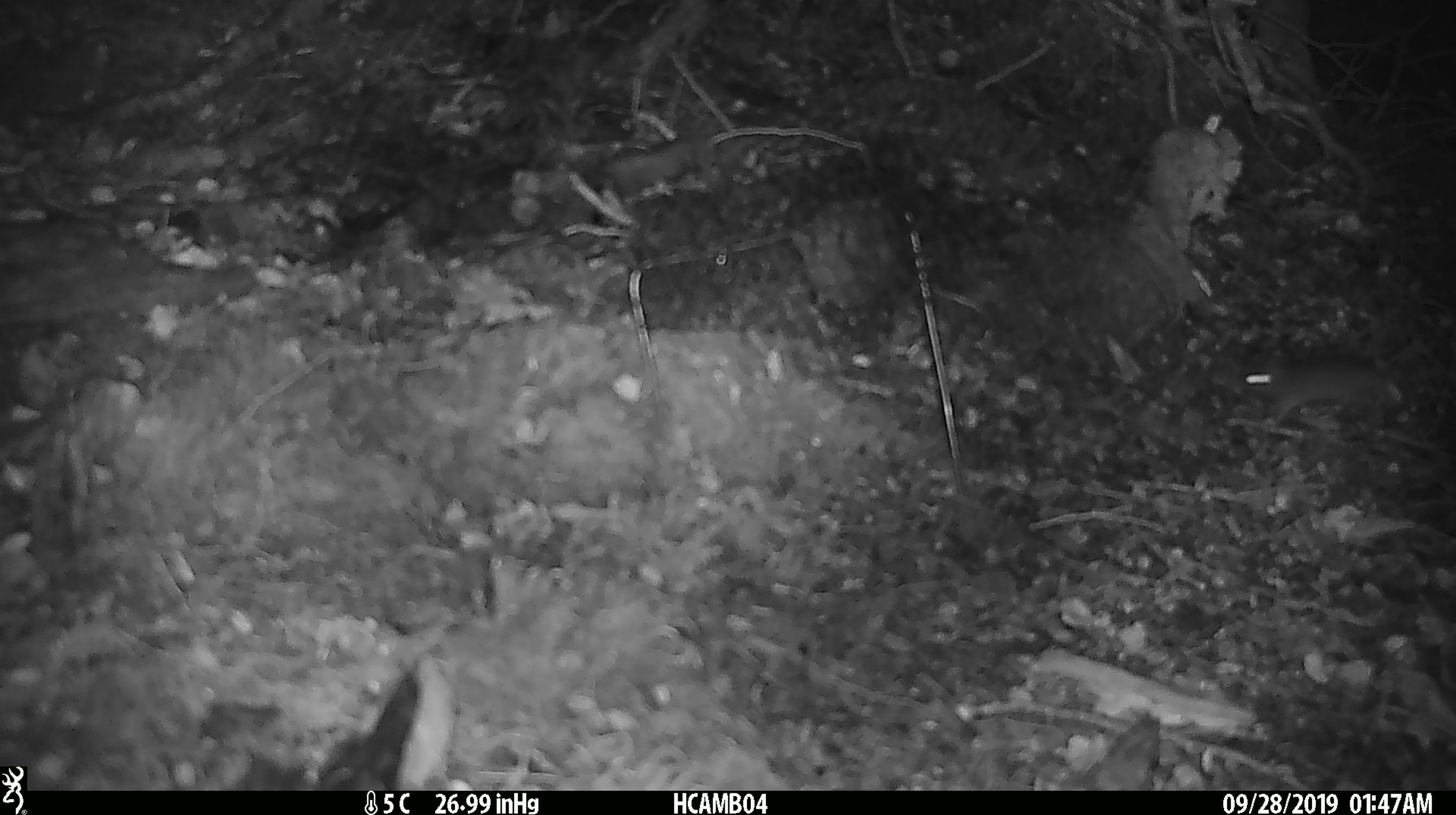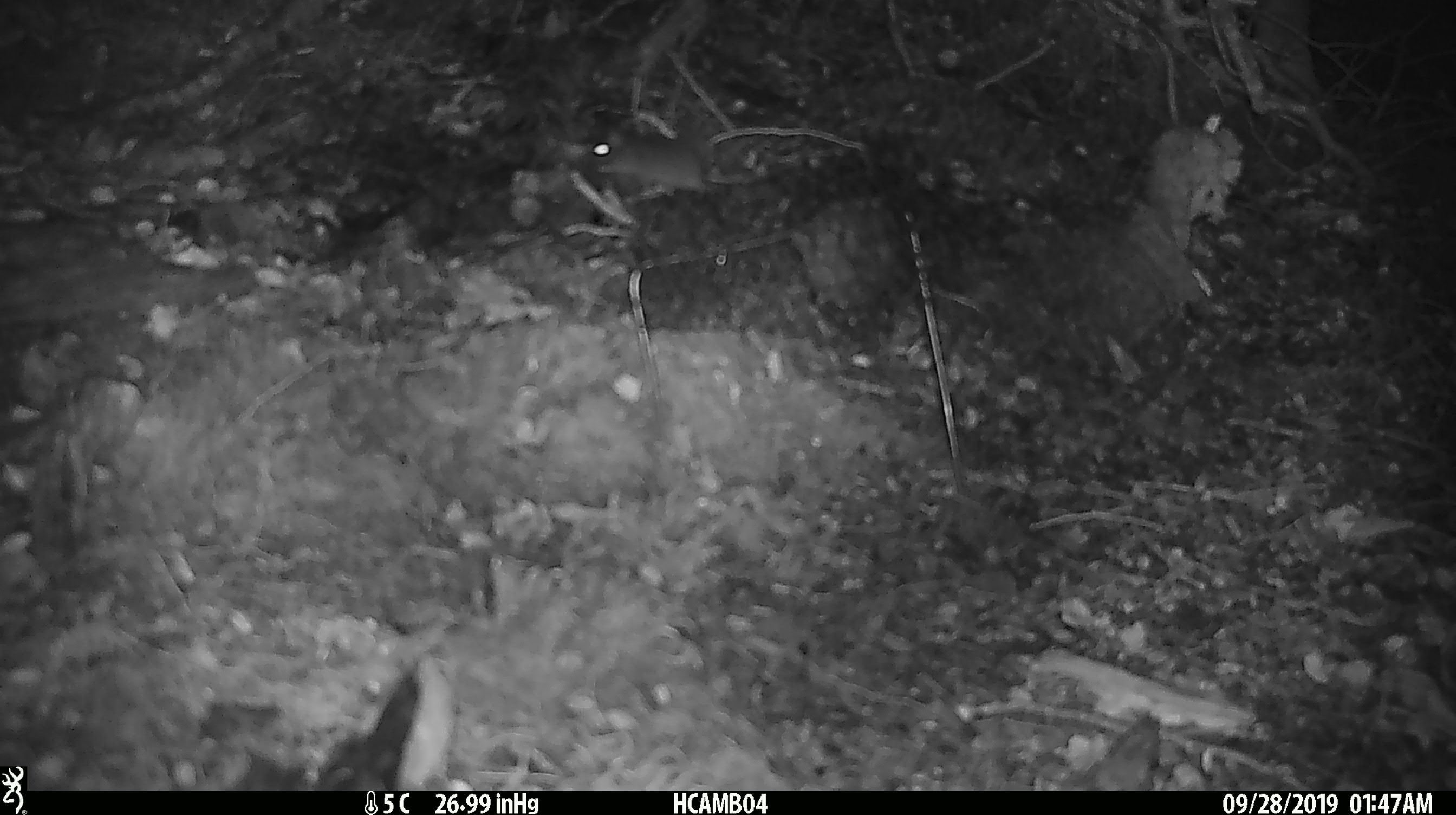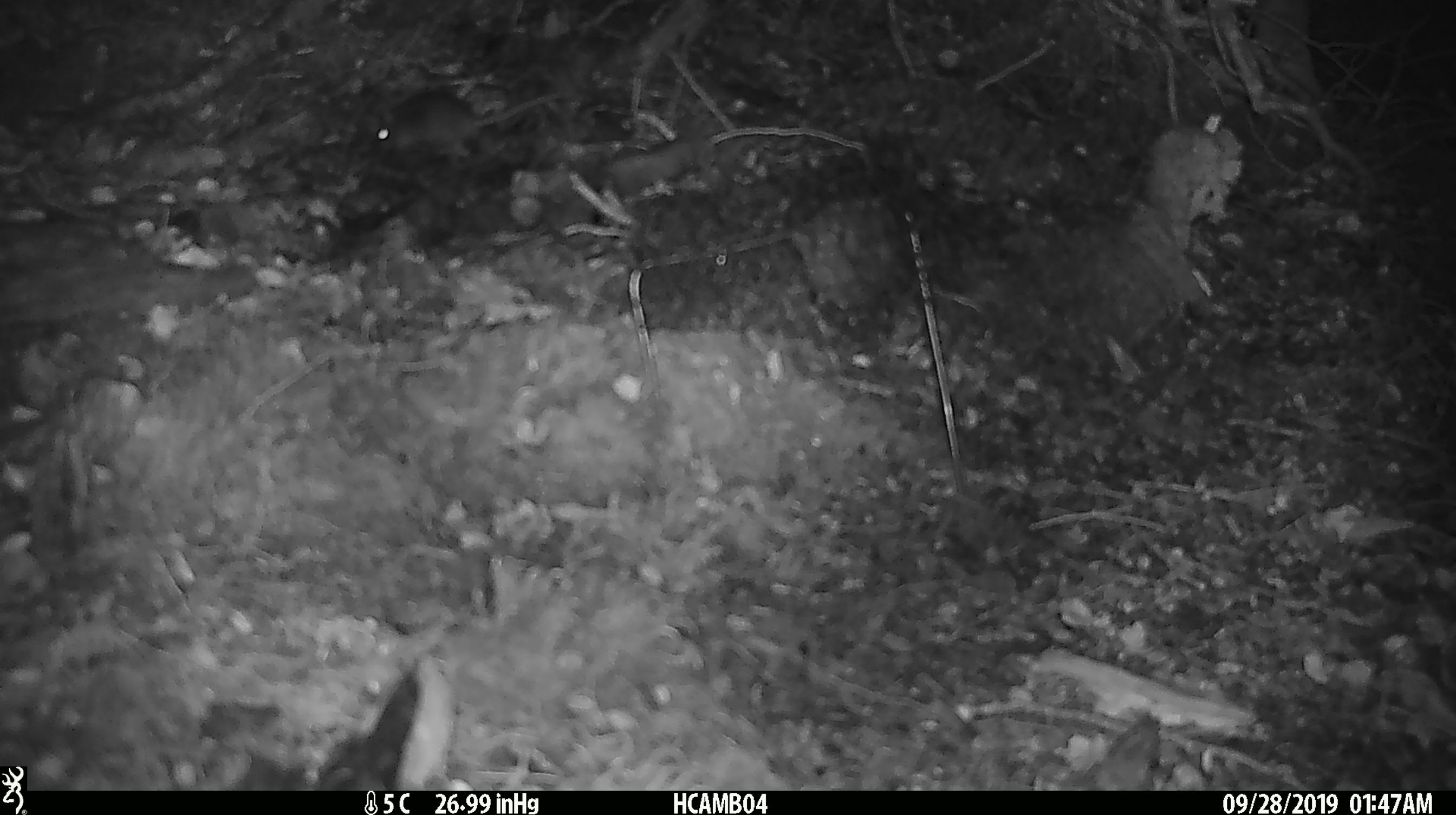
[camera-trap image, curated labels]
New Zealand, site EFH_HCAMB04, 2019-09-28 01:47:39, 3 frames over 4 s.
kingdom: Animalia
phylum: Chordata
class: Mammalia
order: Rodentia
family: Muridae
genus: Mus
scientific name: Mus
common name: mouse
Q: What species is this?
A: Mouse (Mus).